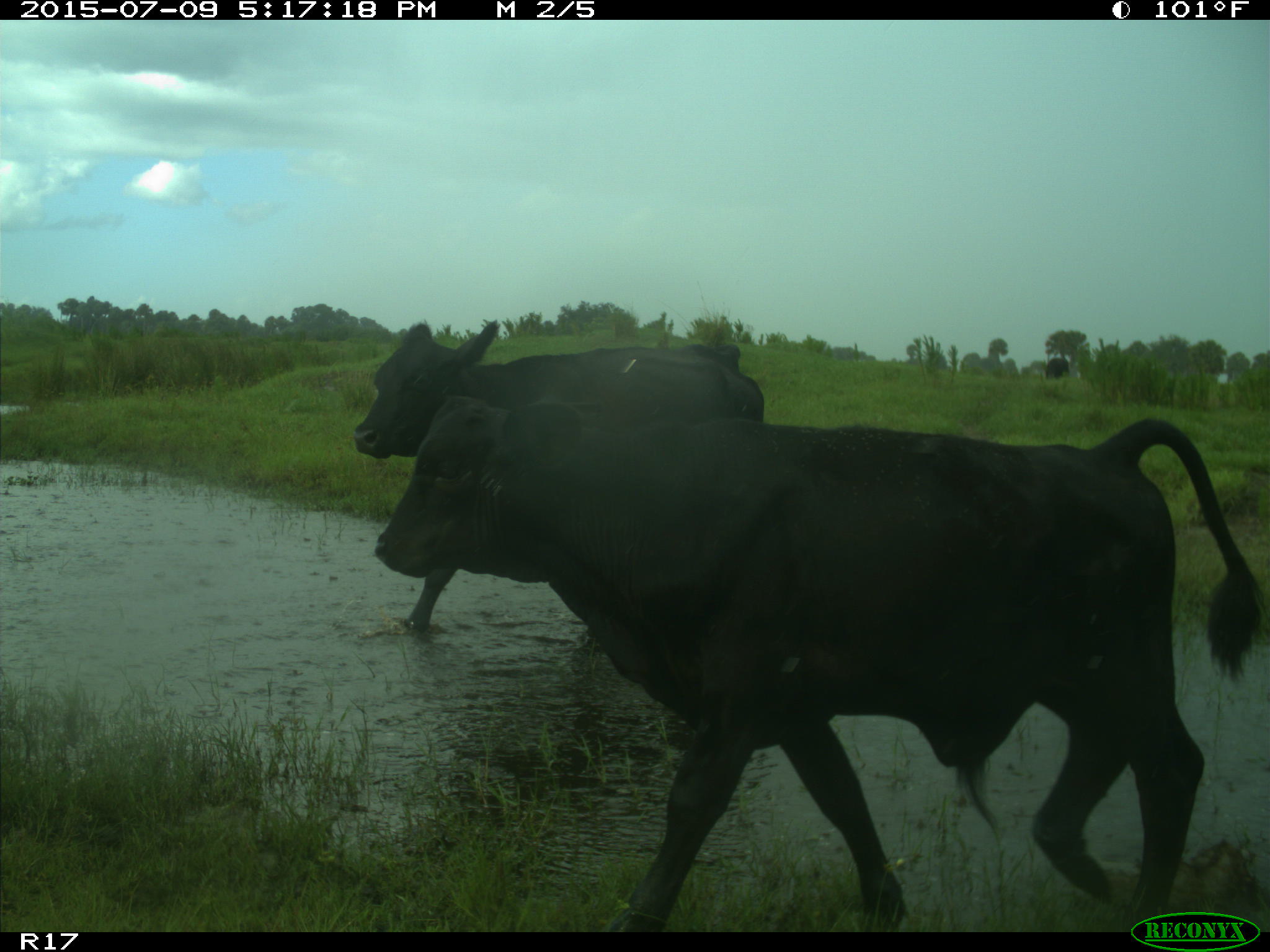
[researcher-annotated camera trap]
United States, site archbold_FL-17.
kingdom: Animalia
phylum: Chordata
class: Mammalia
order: Artiodactyla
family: Bovidae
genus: Bos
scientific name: Bos taurus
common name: domestic cow